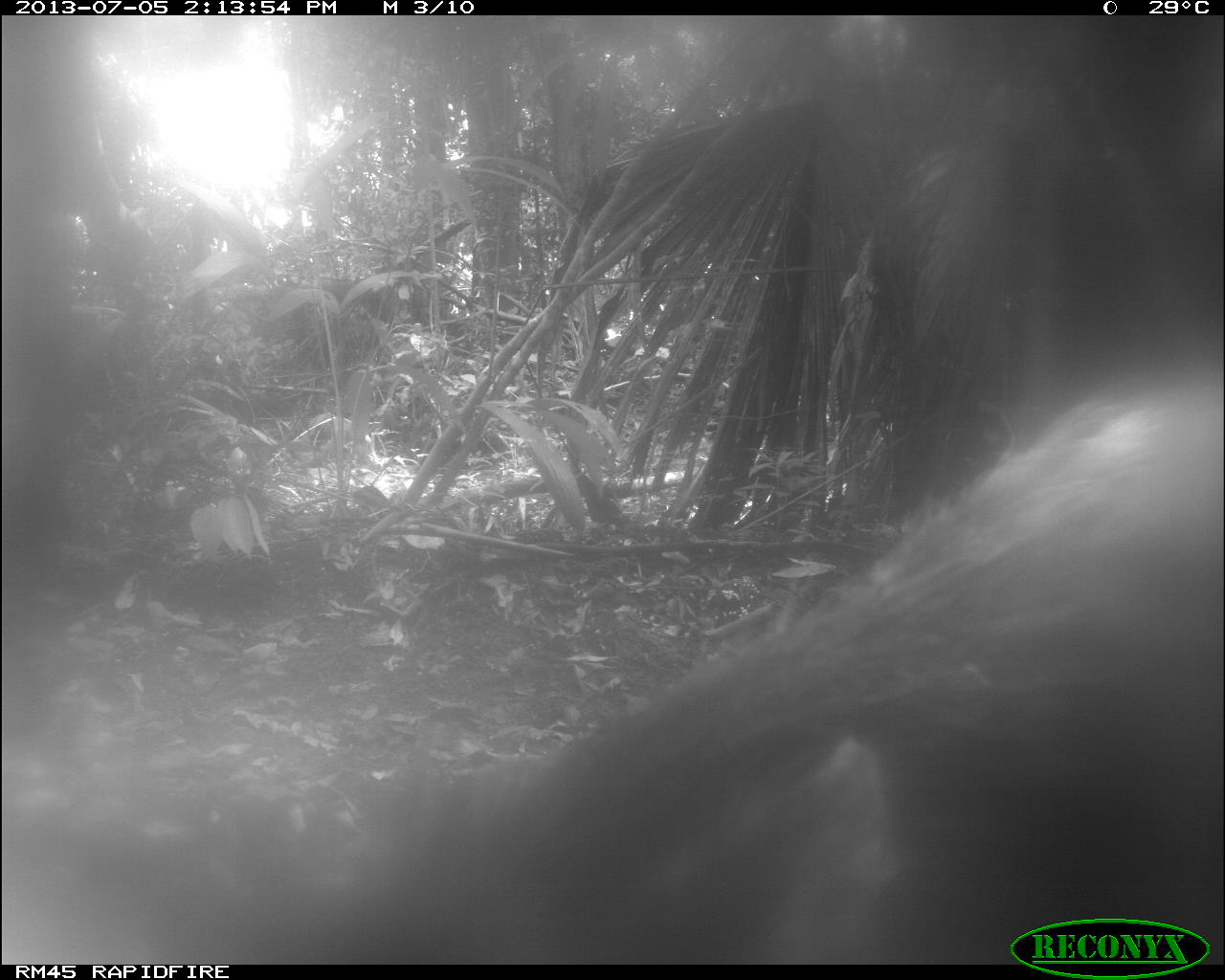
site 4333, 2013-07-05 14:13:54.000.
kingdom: Animalia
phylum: Chordata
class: Mammalia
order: Artiodactyla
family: Tayassuidae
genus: Tayassu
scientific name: Tayassu pecari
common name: white-lipped peccary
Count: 2.